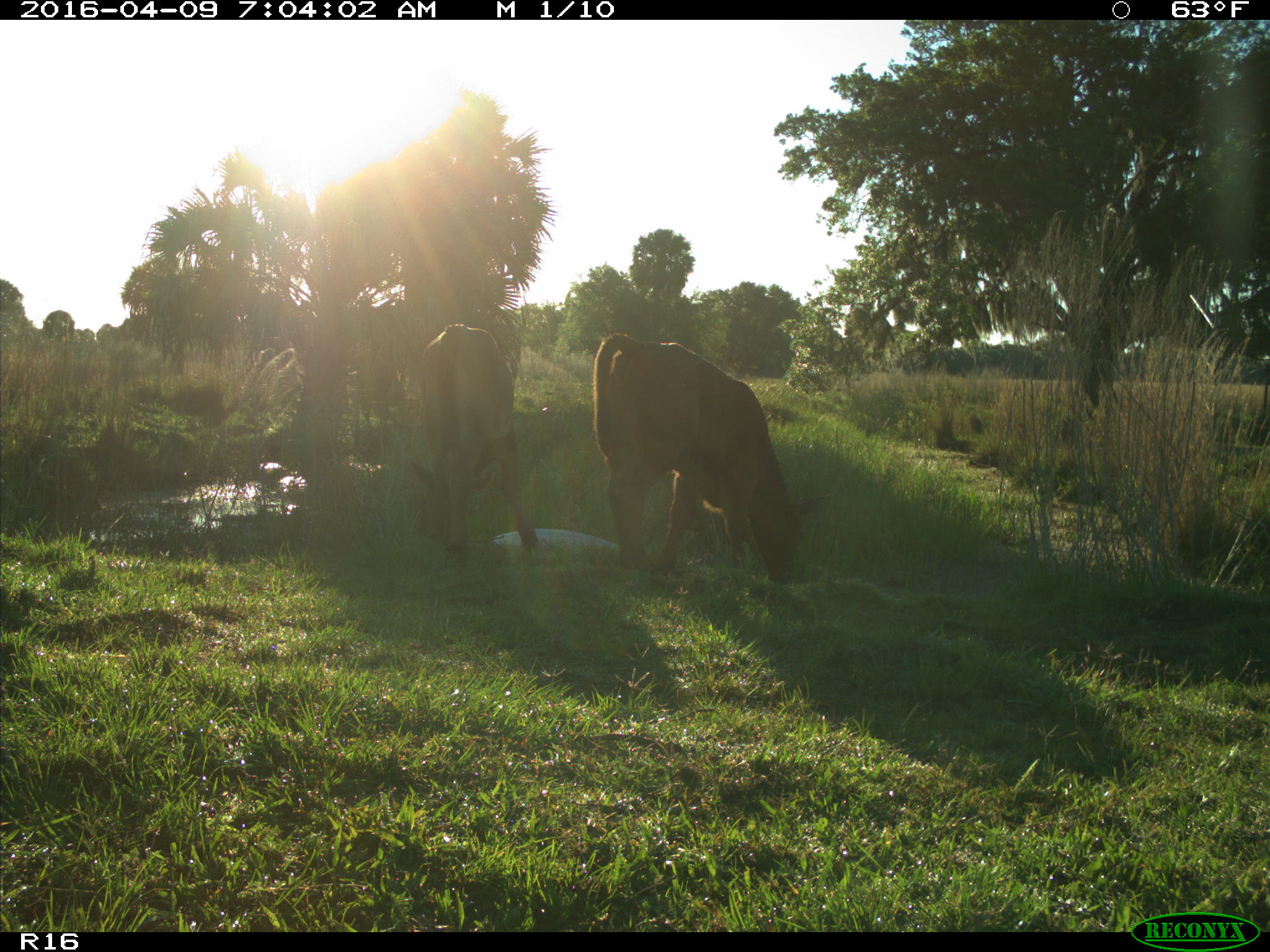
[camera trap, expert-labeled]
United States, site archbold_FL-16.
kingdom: Animalia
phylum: Chordata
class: Mammalia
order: Artiodactyla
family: Bovidae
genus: Bos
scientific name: Bos taurus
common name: domestic cow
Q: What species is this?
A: Bos taurus (domestic cow).